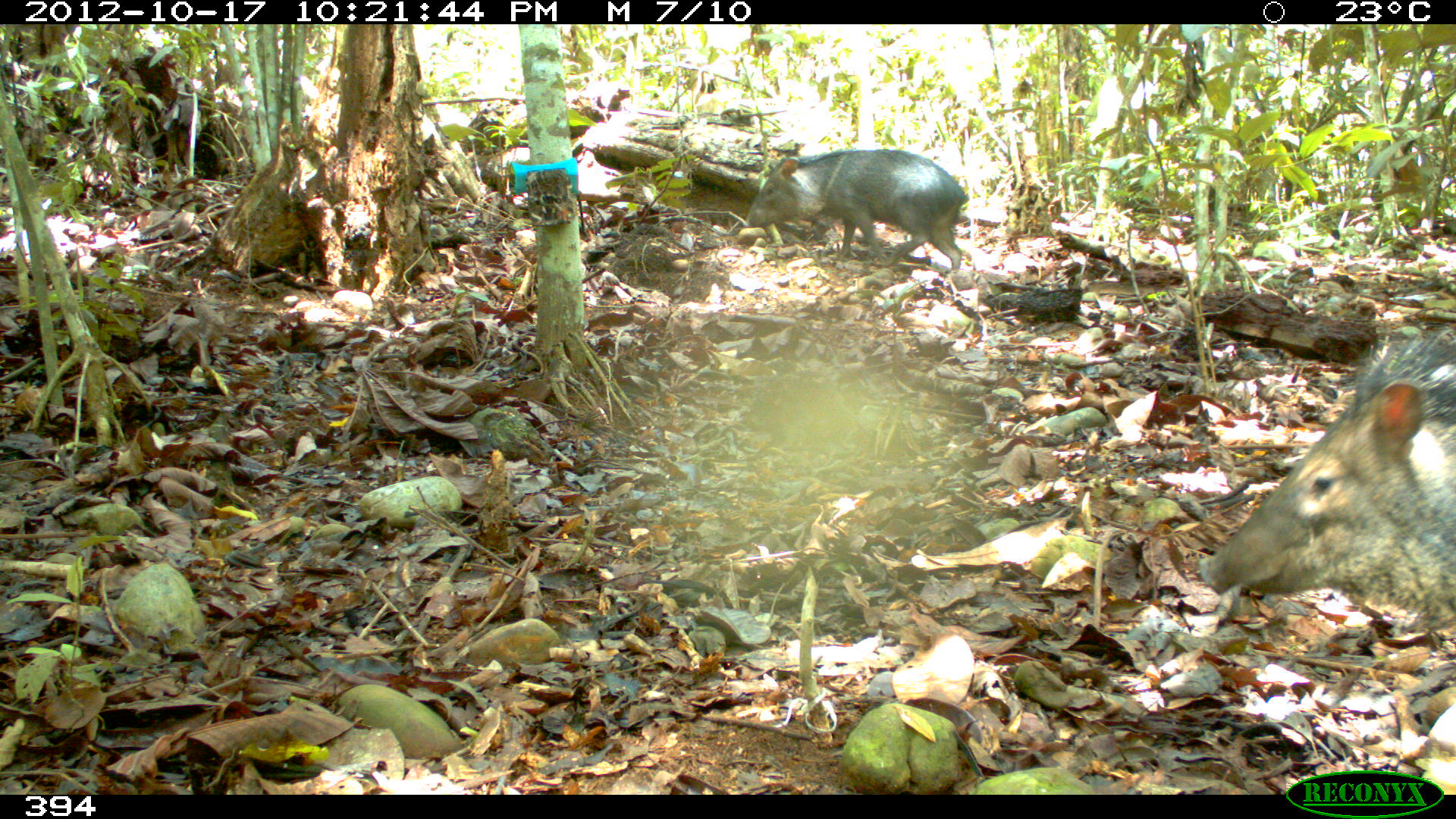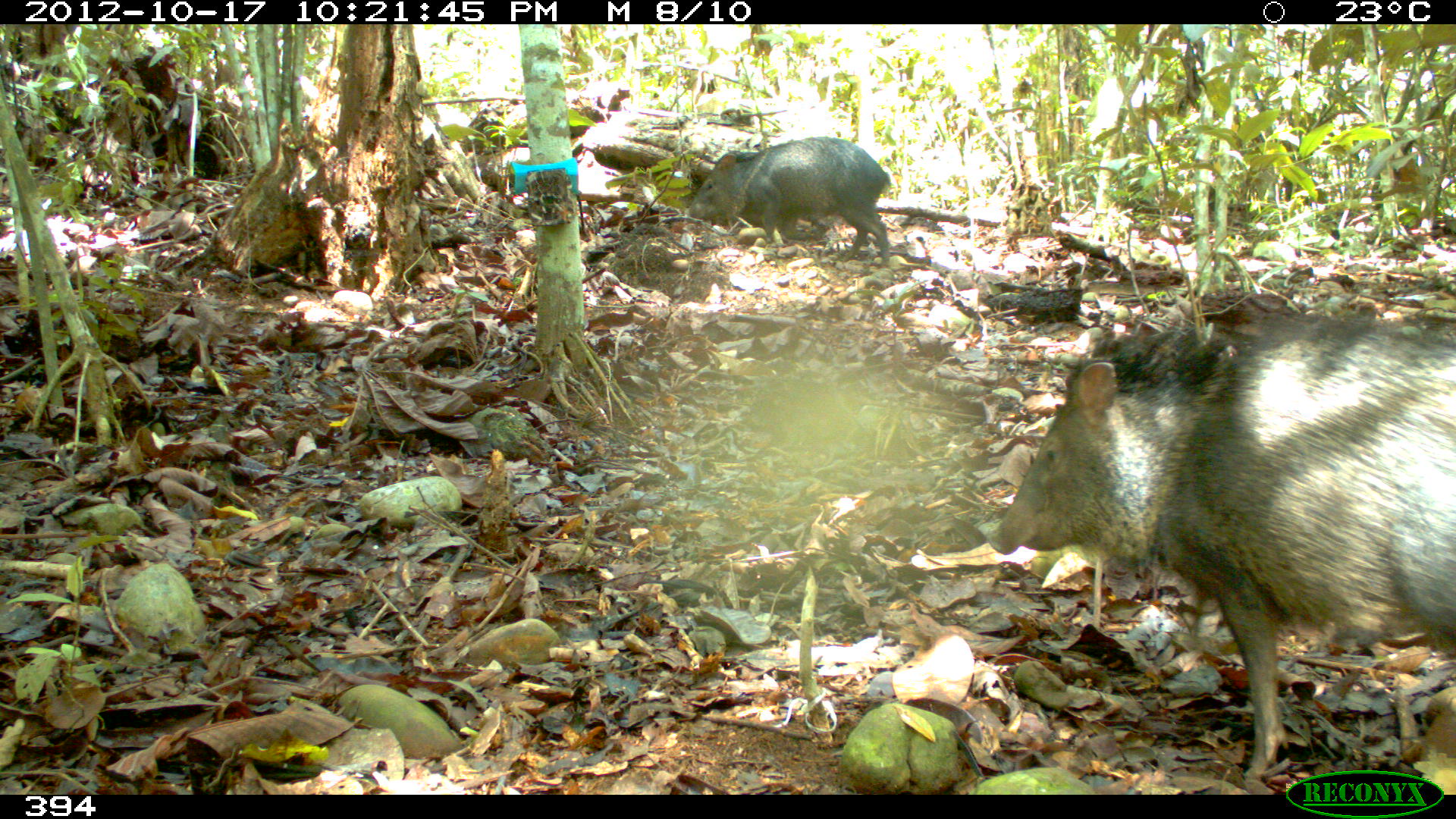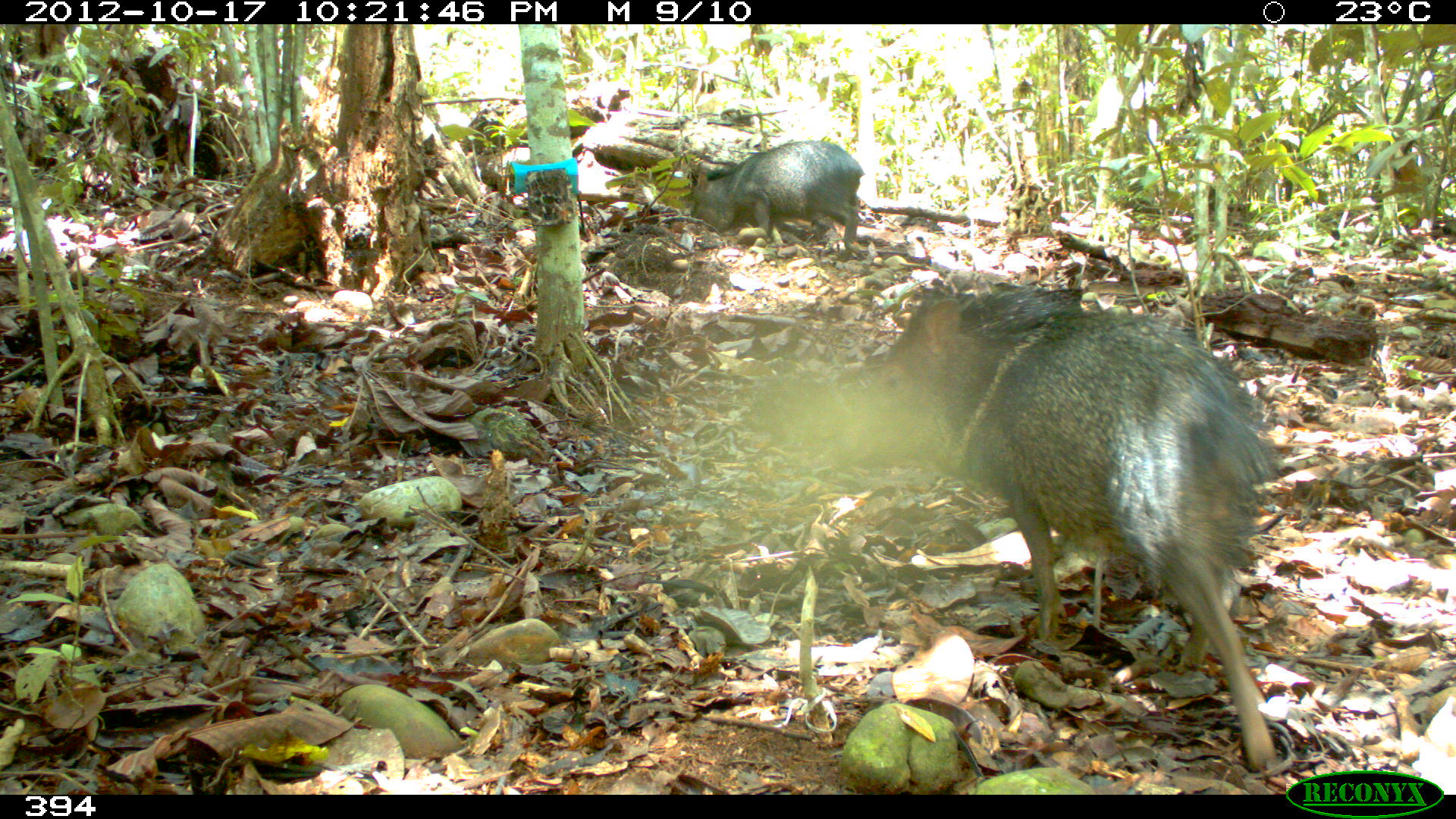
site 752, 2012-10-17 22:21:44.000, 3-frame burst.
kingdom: Animalia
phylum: Chordata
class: Mammalia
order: Artiodactyla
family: Tayassuidae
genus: Pecari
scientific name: Pecari tajacu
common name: collared peccary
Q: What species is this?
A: Pecari tajacu (collared peccary).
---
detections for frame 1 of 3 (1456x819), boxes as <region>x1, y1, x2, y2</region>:
pecari tajacu: <region>1199, 324, 1455, 631</region>; <region>743, 148, 968, 273</region>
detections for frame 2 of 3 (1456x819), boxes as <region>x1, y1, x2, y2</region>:
pecari tajacu: <region>988, 319, 1456, 780</region>; <region>684, 137, 892, 268</region>